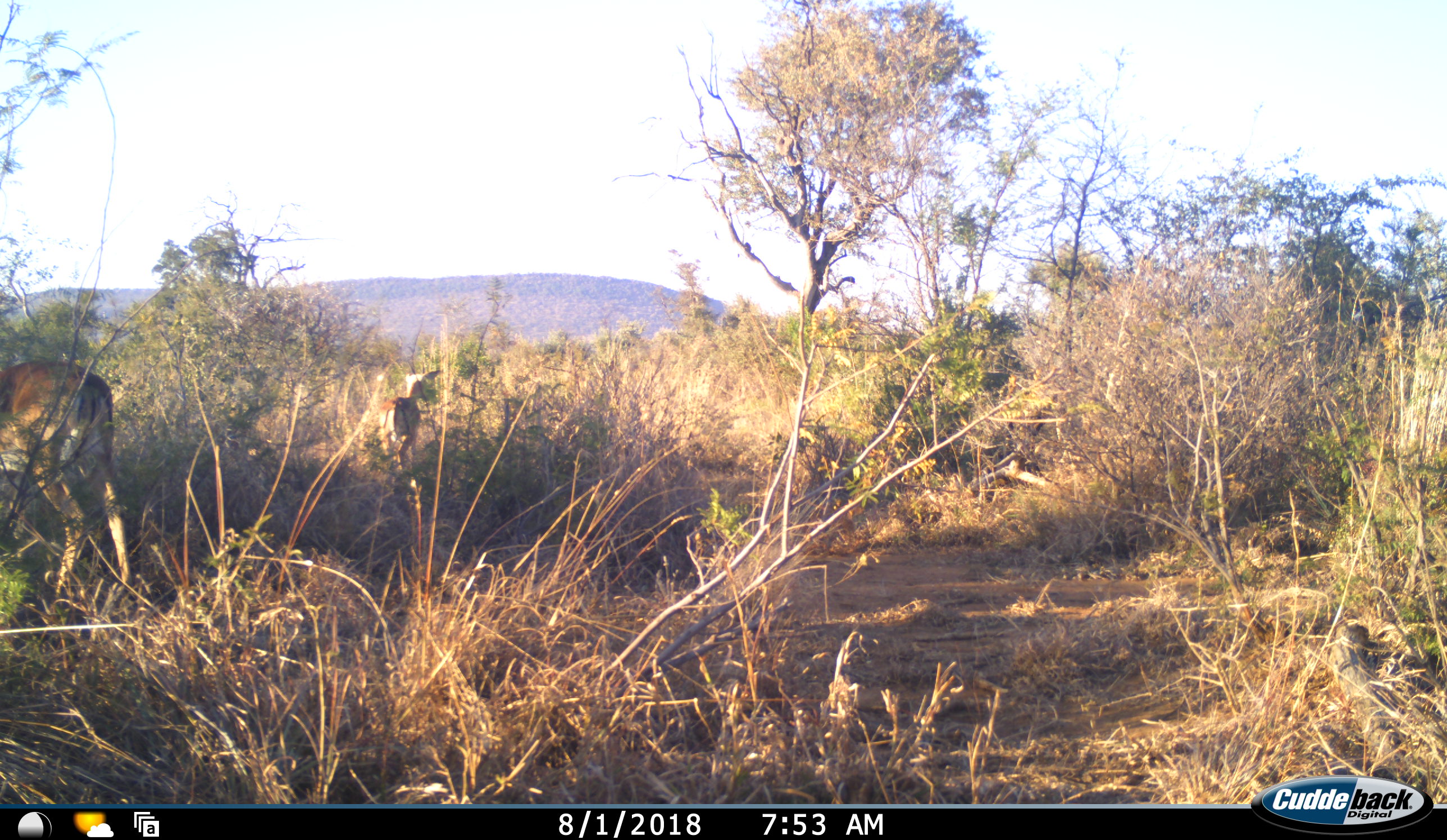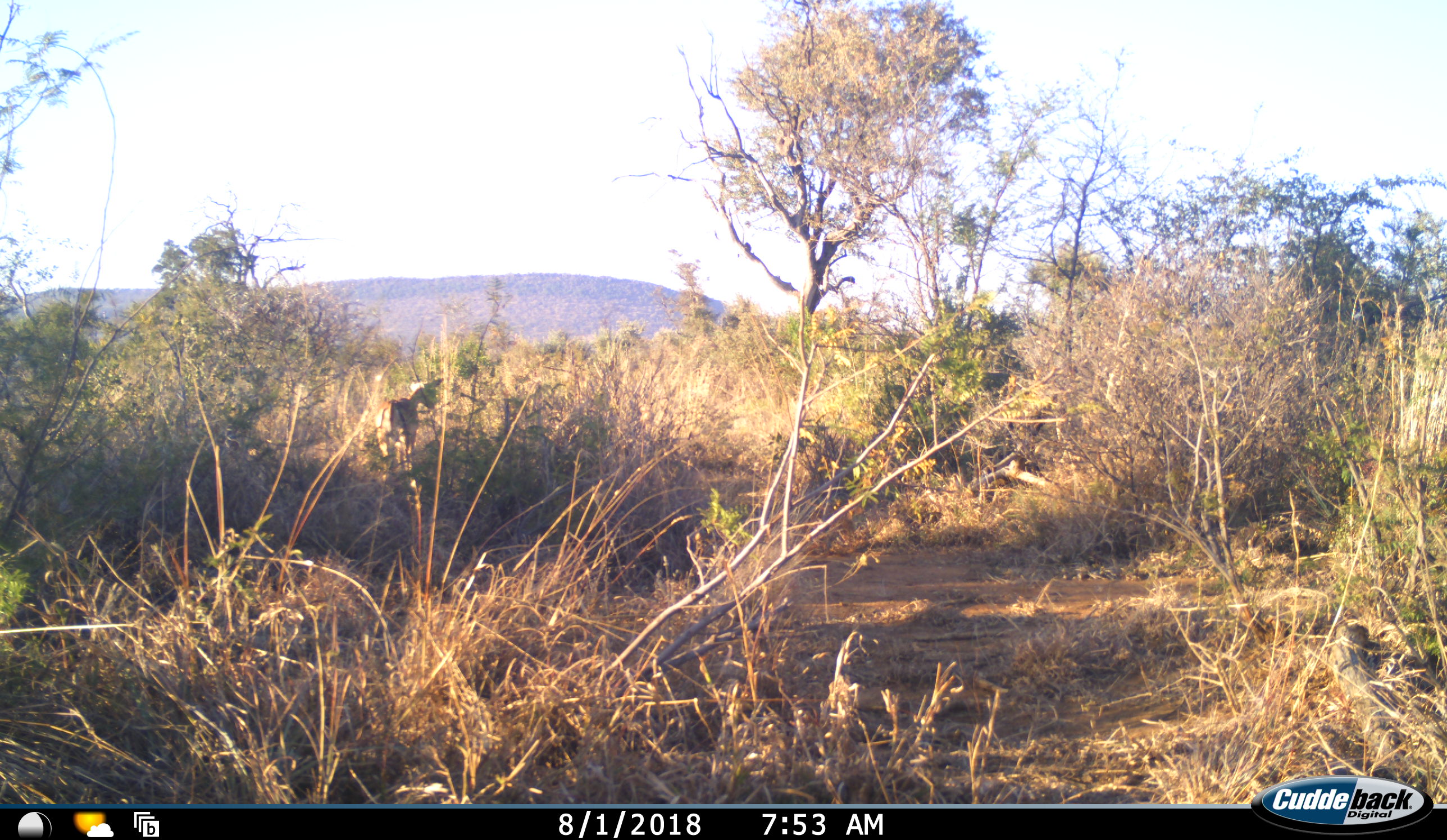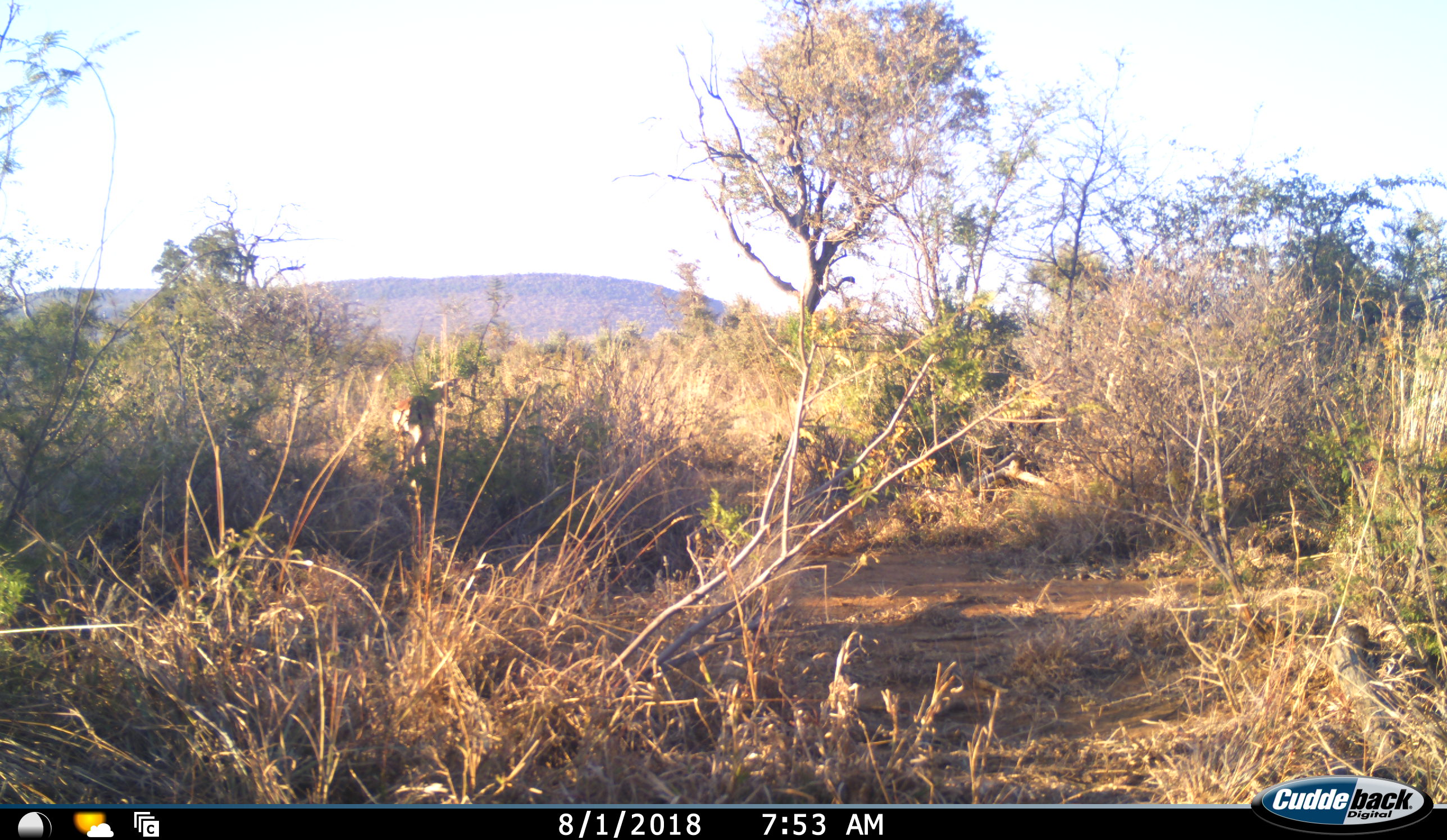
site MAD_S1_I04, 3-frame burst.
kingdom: Animalia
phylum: Chordata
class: Mammalia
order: Artiodactyla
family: Bovidae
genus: Aepyceros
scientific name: Aepyceros melampus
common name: impala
Impala (Aepyceros melampus), count 2. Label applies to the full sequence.